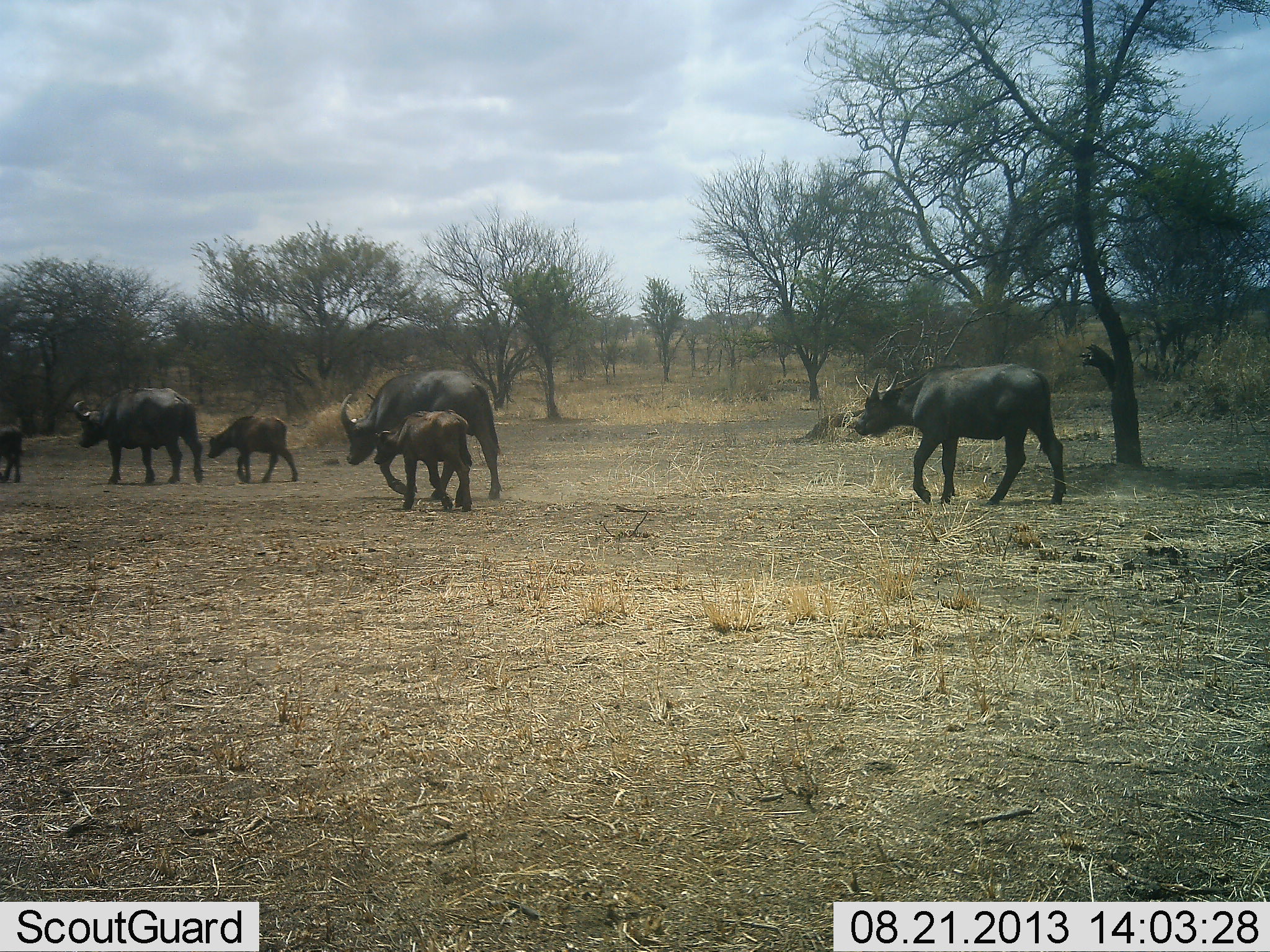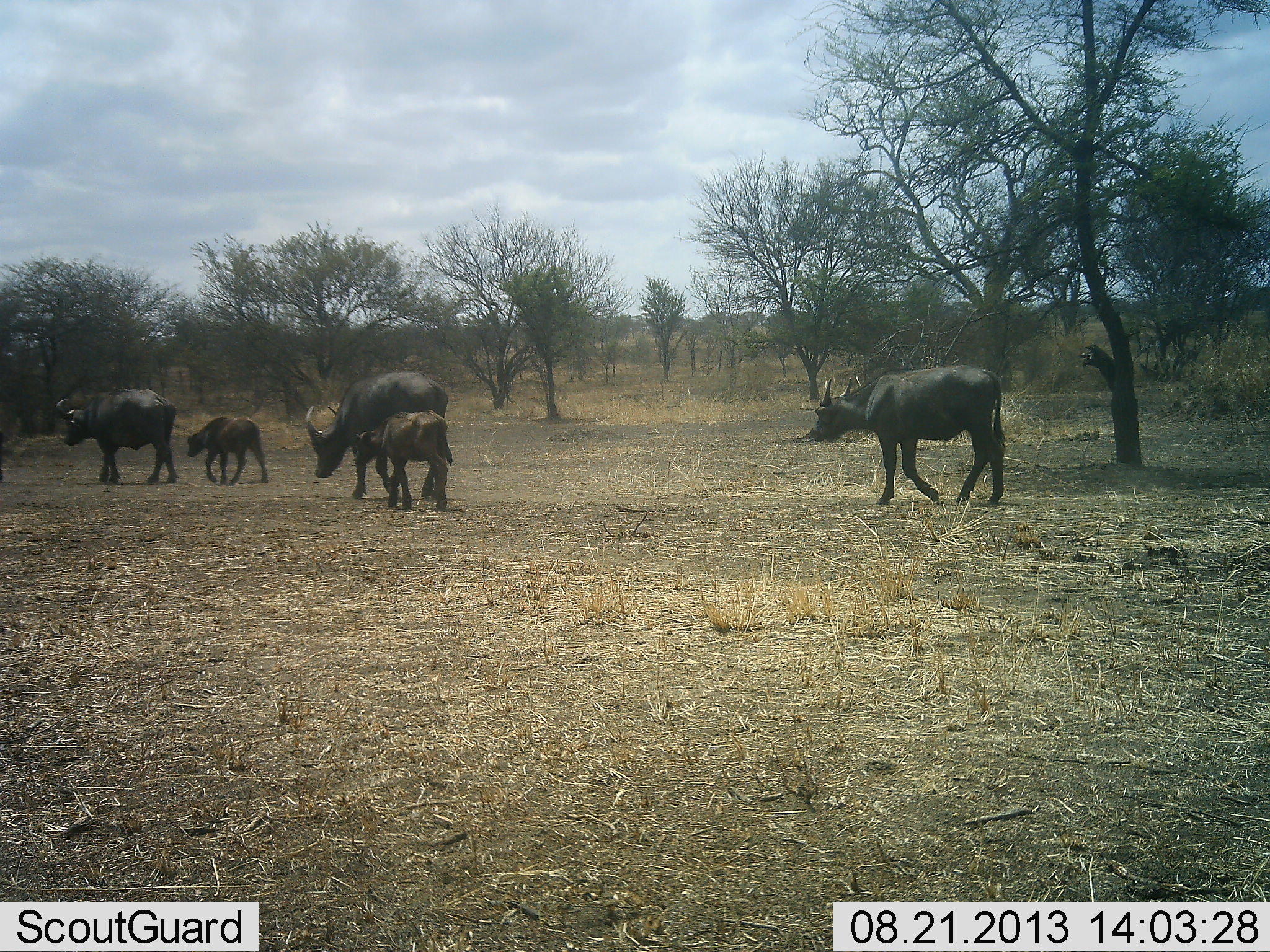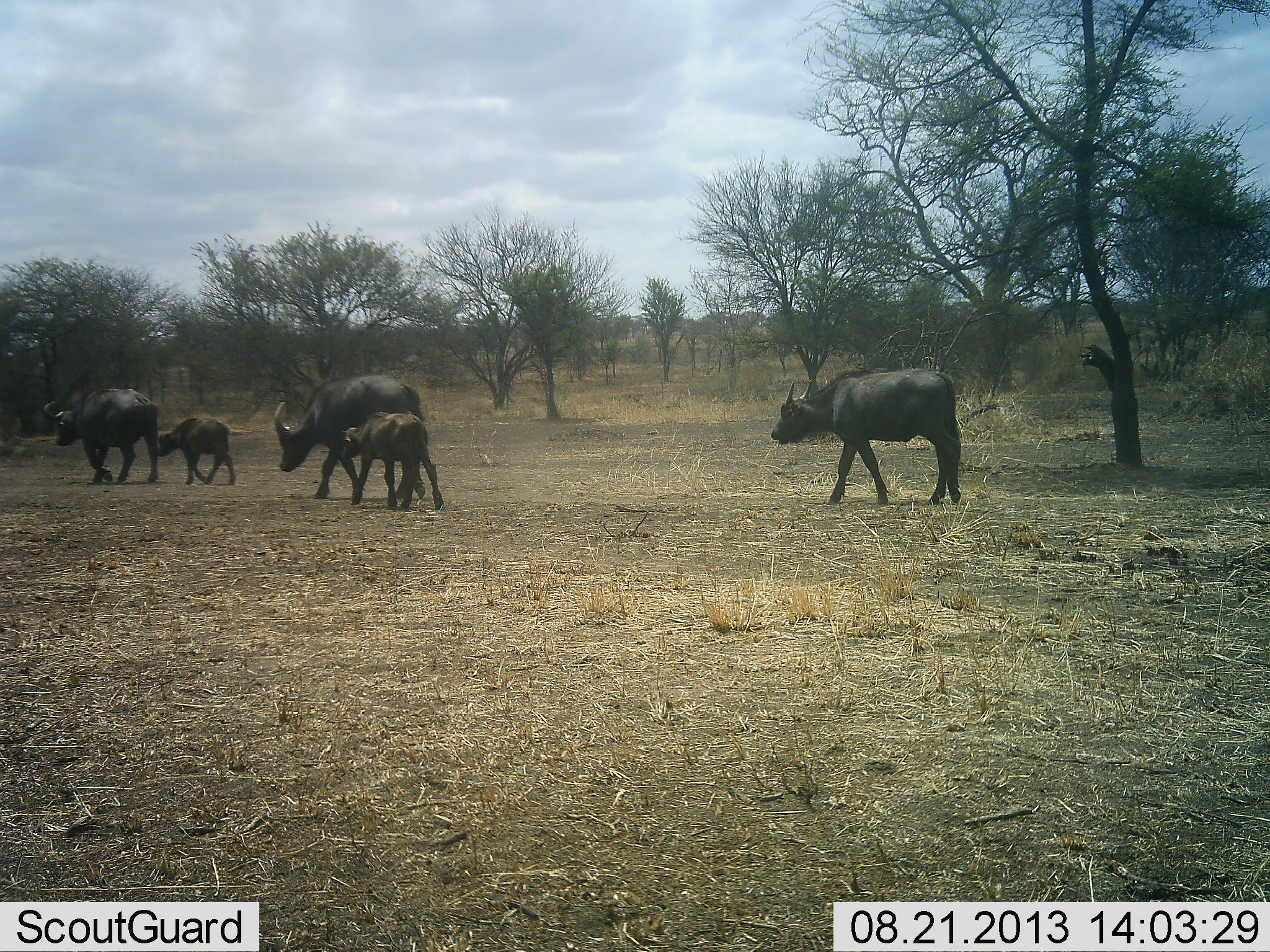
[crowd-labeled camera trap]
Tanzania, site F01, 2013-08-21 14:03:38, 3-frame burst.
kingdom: Animalia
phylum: Chordata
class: Mammalia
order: Artiodactyla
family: Bovidae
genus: Syncerus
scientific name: Syncerus caffer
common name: cape buffalo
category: buffalo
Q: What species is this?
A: Buffalo (cape buffalo) (Syncerus caffer).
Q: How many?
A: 6.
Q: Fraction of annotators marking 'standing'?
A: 0%.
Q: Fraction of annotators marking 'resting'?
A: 0%.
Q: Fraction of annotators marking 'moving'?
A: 100%.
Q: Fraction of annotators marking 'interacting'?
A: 0%.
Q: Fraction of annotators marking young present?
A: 90%.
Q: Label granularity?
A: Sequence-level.